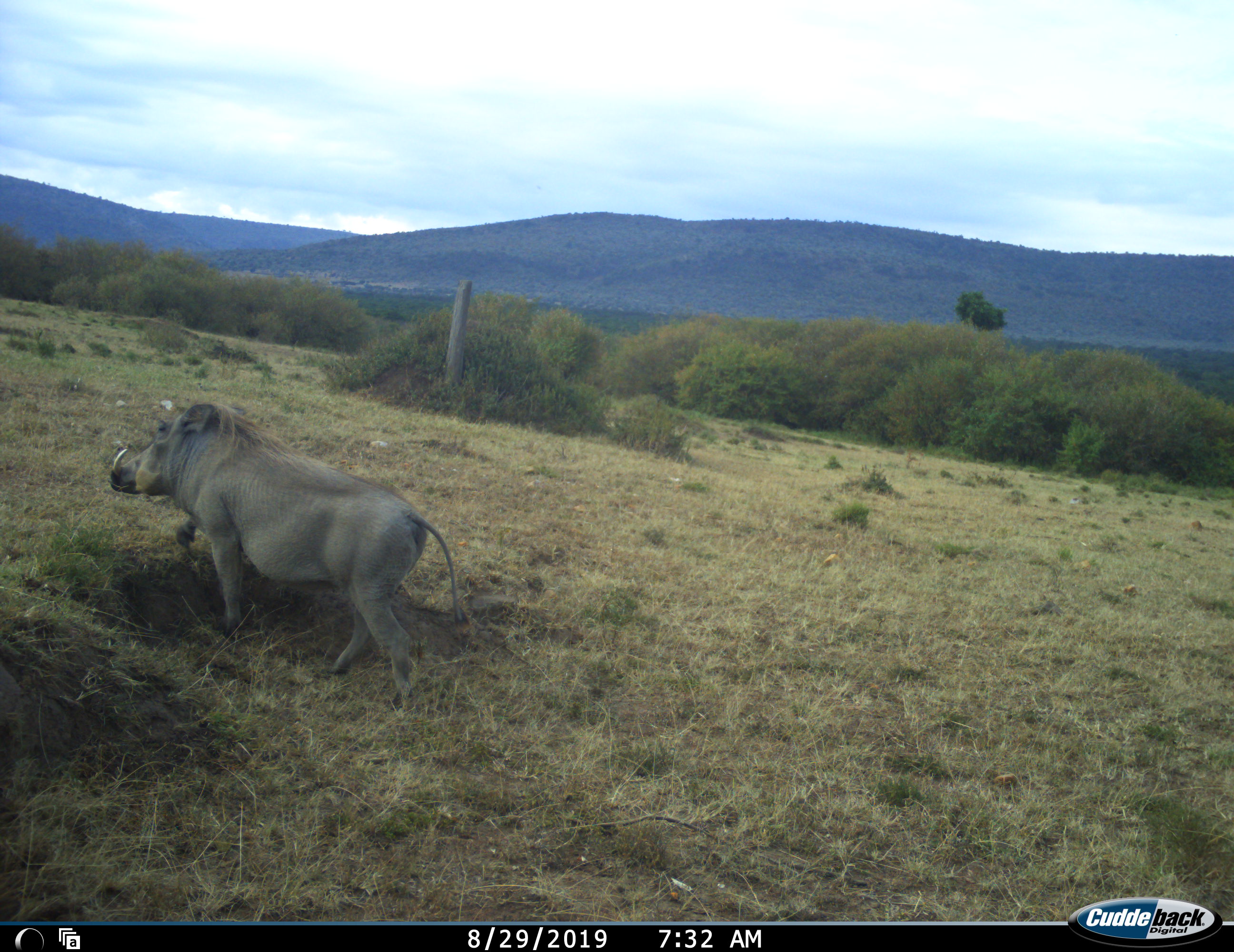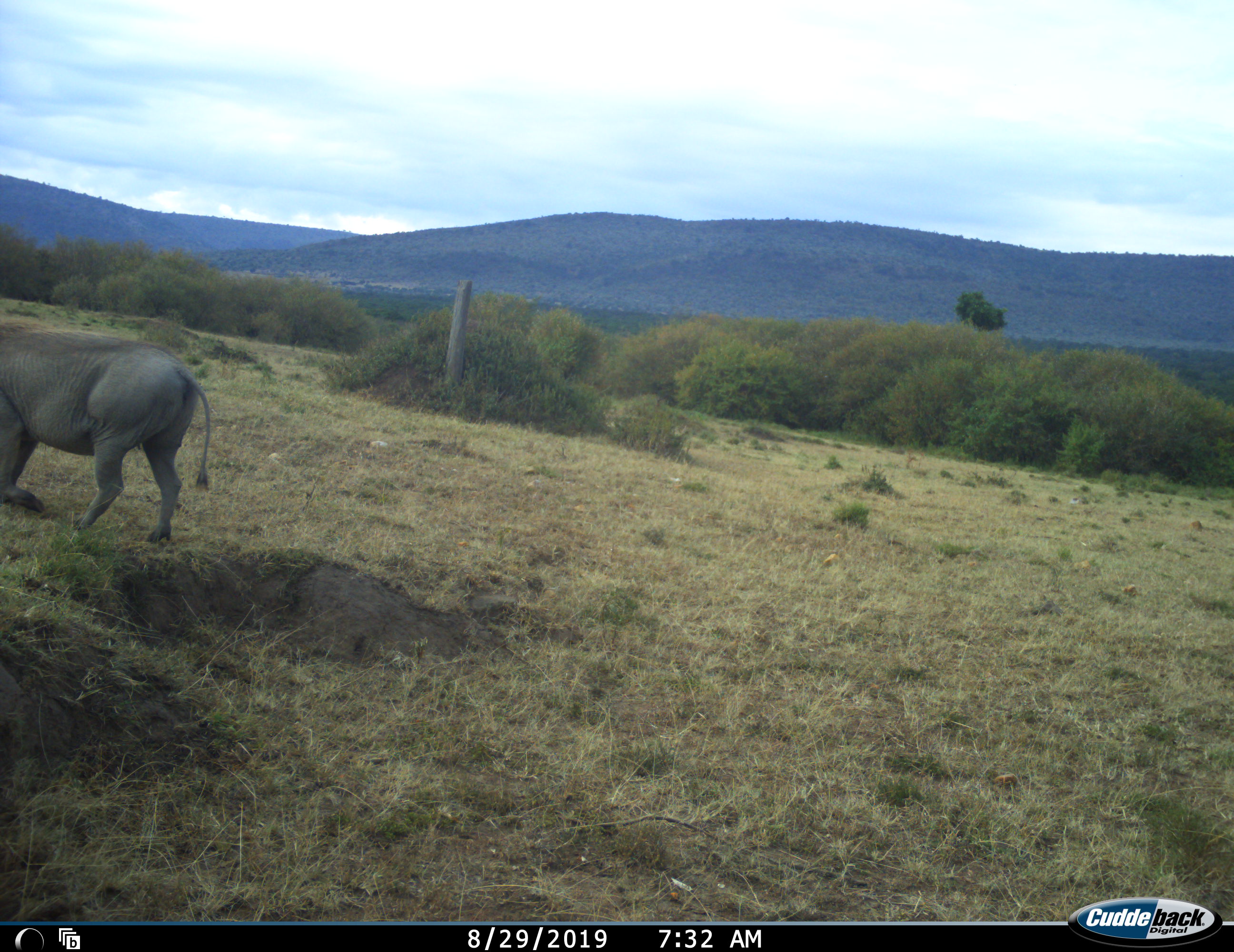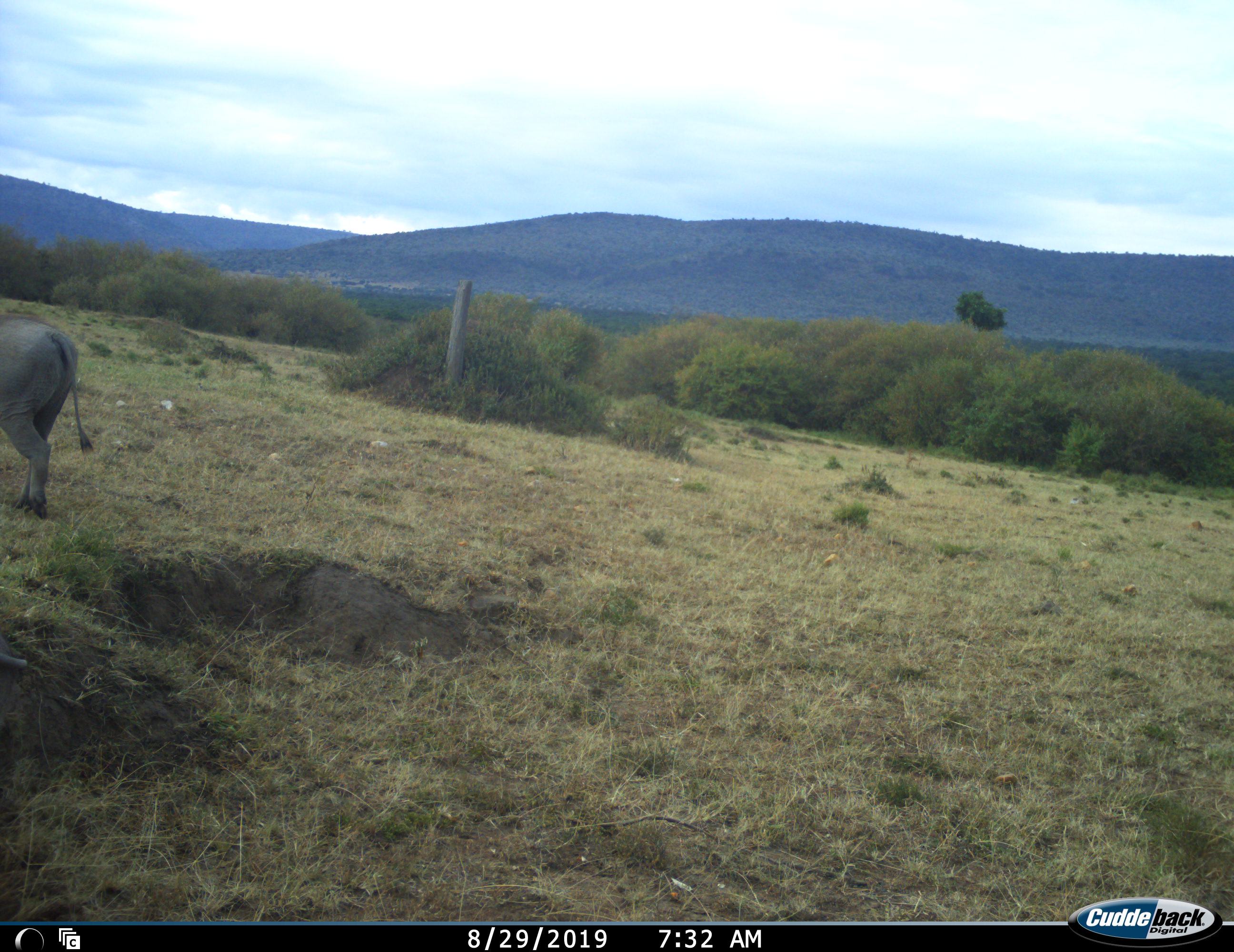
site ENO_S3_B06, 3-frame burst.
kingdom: Animalia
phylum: Chordata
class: Mammalia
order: Artiodactyla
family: Suidae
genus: Phacochoerus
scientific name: Phacochoerus africanus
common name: warthog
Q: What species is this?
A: Warthog (Phacochoerus africanus).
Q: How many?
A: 1.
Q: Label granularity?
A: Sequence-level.